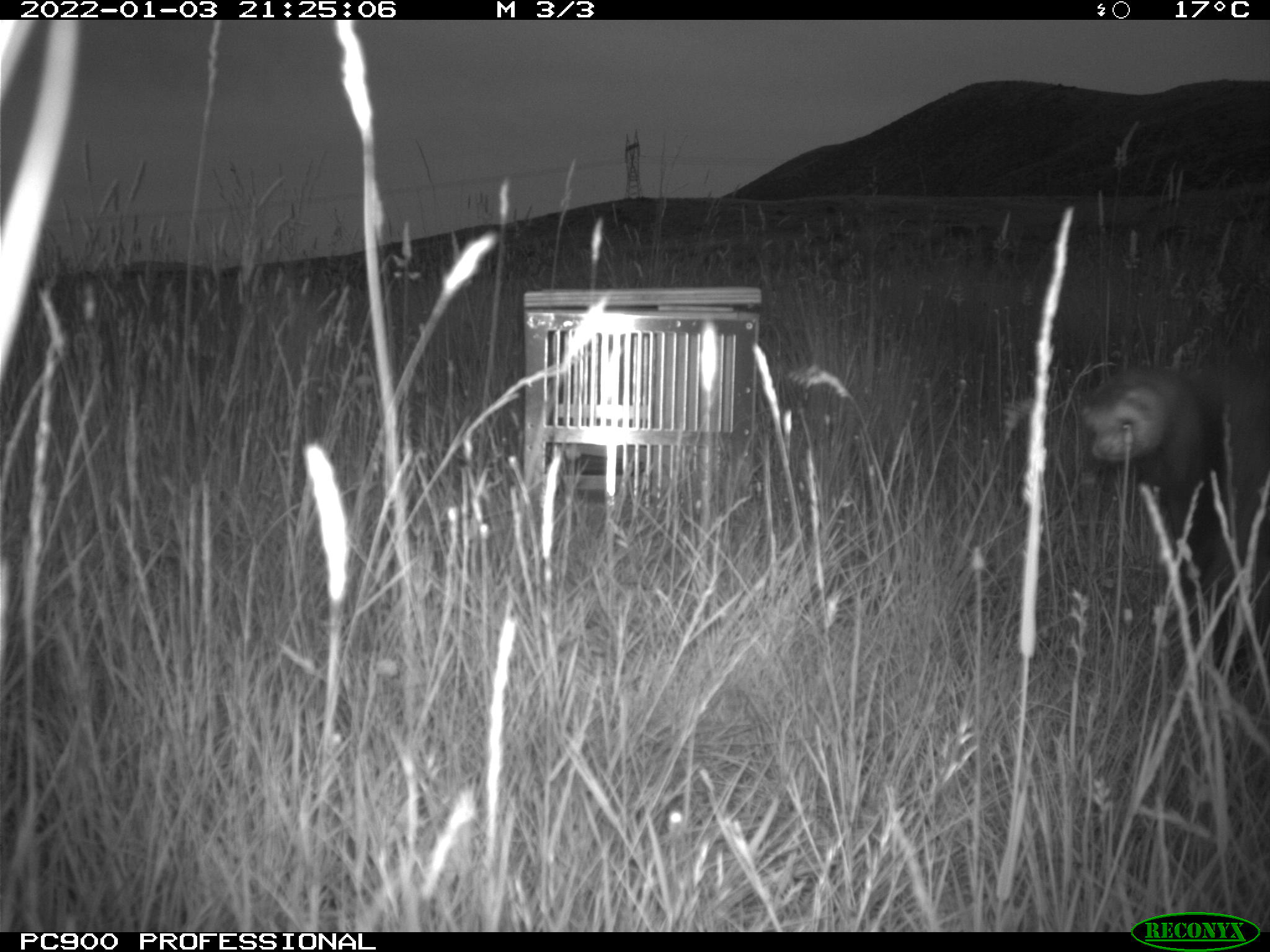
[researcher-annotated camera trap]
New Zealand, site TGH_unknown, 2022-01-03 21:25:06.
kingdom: Animalia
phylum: Chordata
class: Mammalia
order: Carnivora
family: Mustelidae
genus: Mustela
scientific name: Mustela furo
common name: ferret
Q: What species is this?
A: Ferret (Mustela furo).